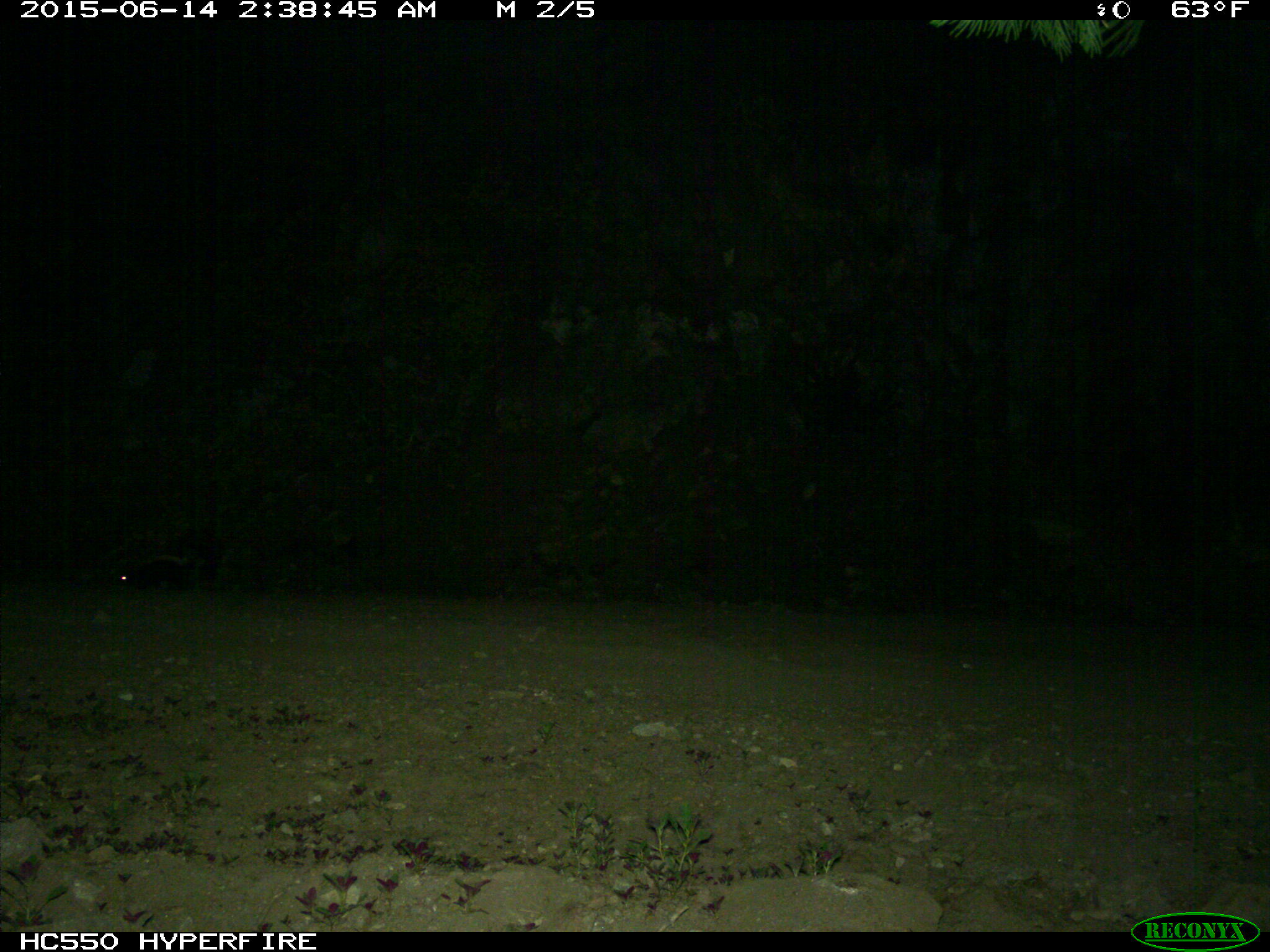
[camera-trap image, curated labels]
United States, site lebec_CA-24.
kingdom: Animalia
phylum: Chordata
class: Mammalia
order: Carnivora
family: Mephitidae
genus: Mephitis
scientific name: Mephitis mephitis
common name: striped skunk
Mephitis mephitis (striped skunk).